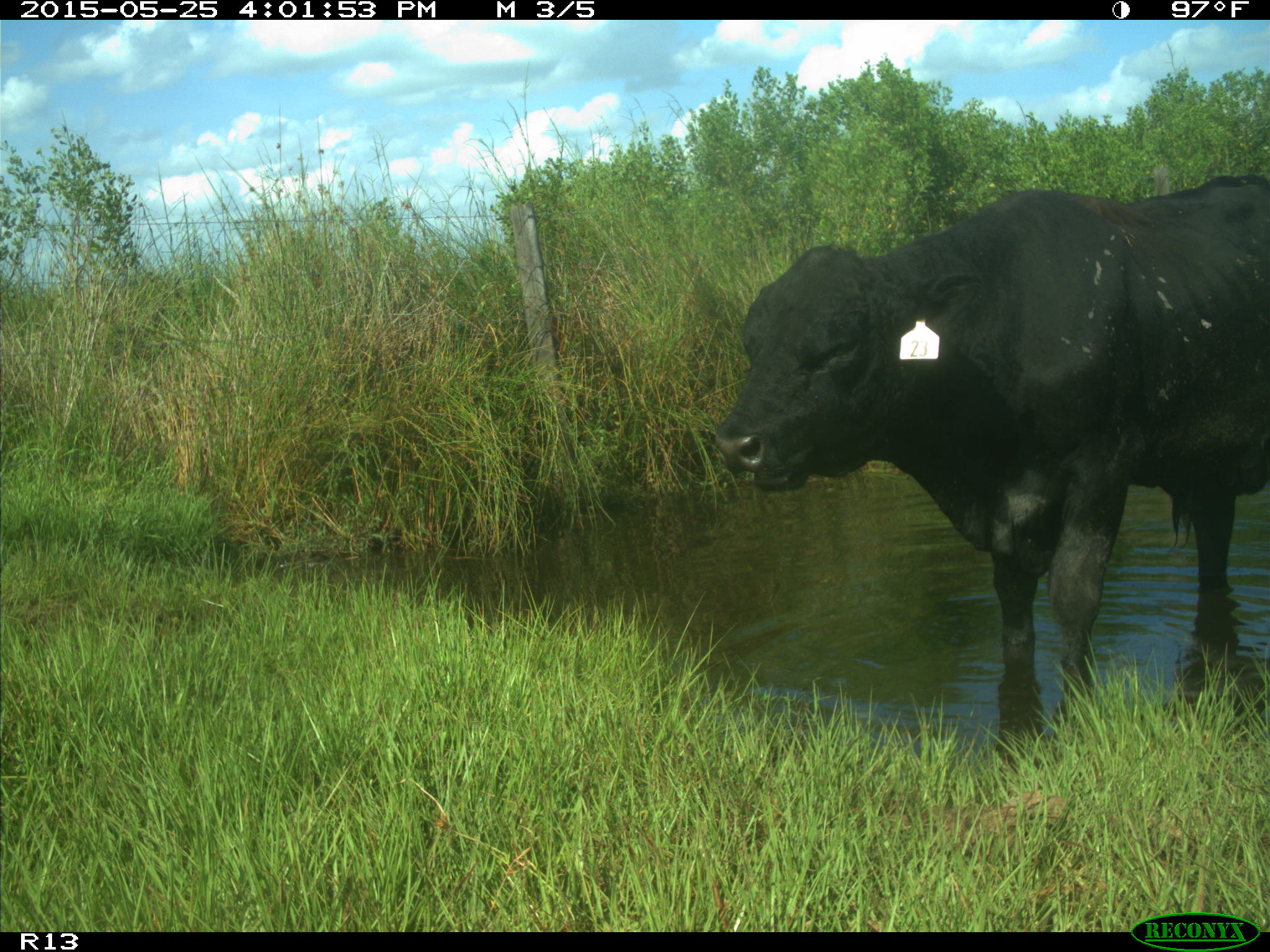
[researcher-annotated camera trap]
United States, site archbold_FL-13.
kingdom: Animalia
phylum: Chordata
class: Mammalia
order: Artiodactyla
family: Bovidae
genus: Bos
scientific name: Bos taurus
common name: domestic cow